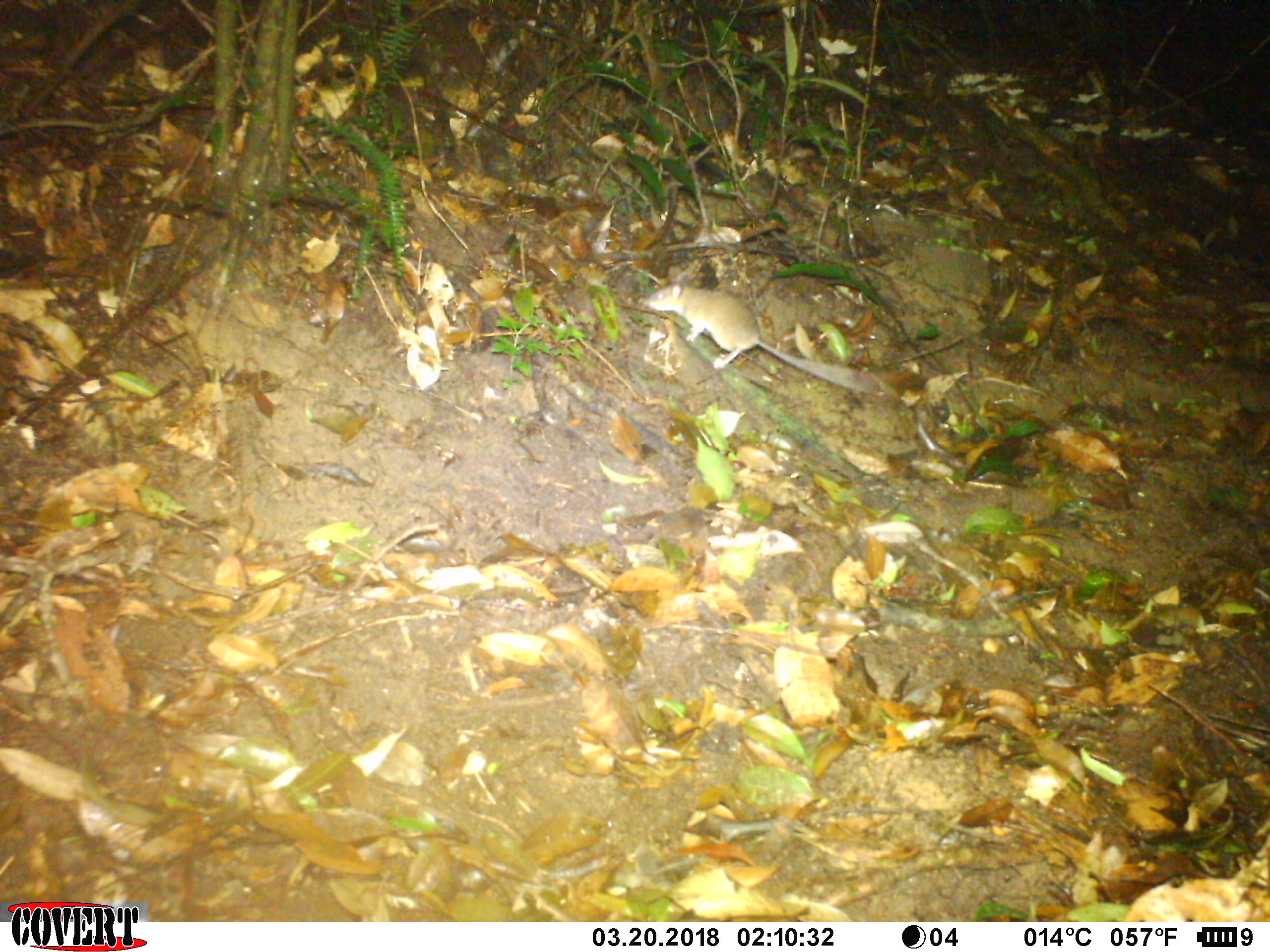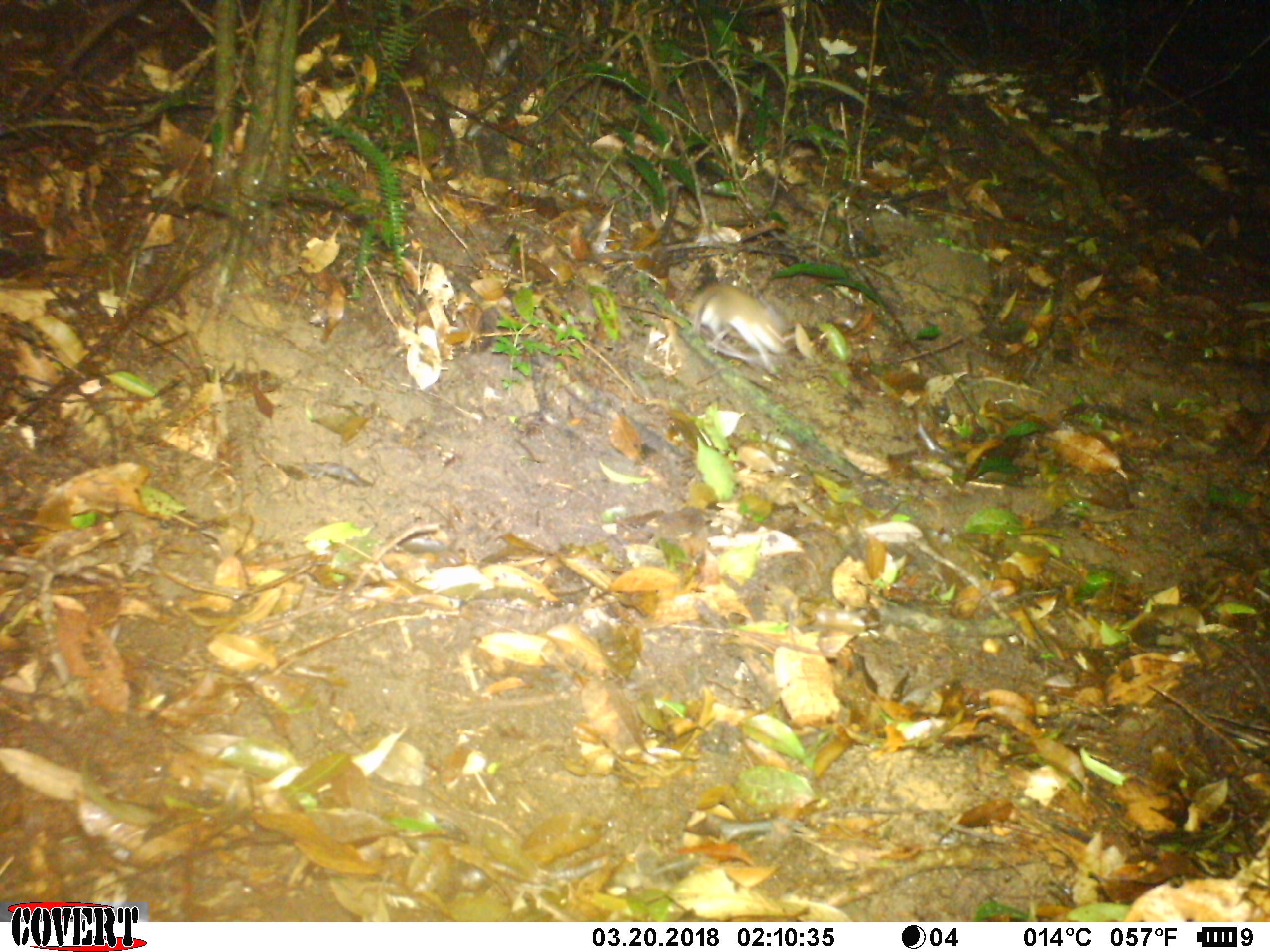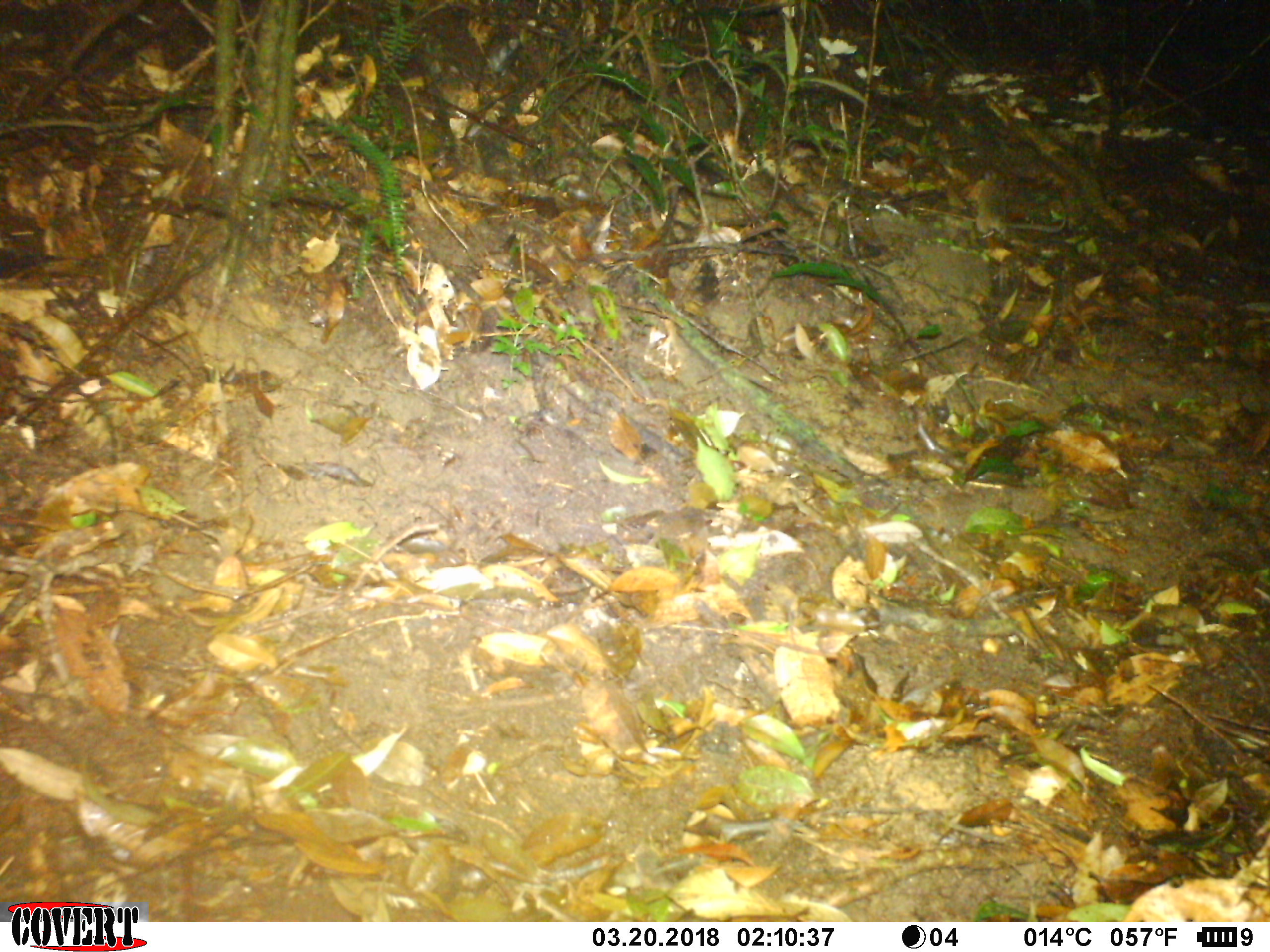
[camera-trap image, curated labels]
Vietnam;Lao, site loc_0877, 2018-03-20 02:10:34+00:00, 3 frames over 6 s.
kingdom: Animalia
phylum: Chordata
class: Mammalia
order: Rodentia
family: Muridae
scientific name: Muridae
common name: old-world mice and rats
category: unidentified murid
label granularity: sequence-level